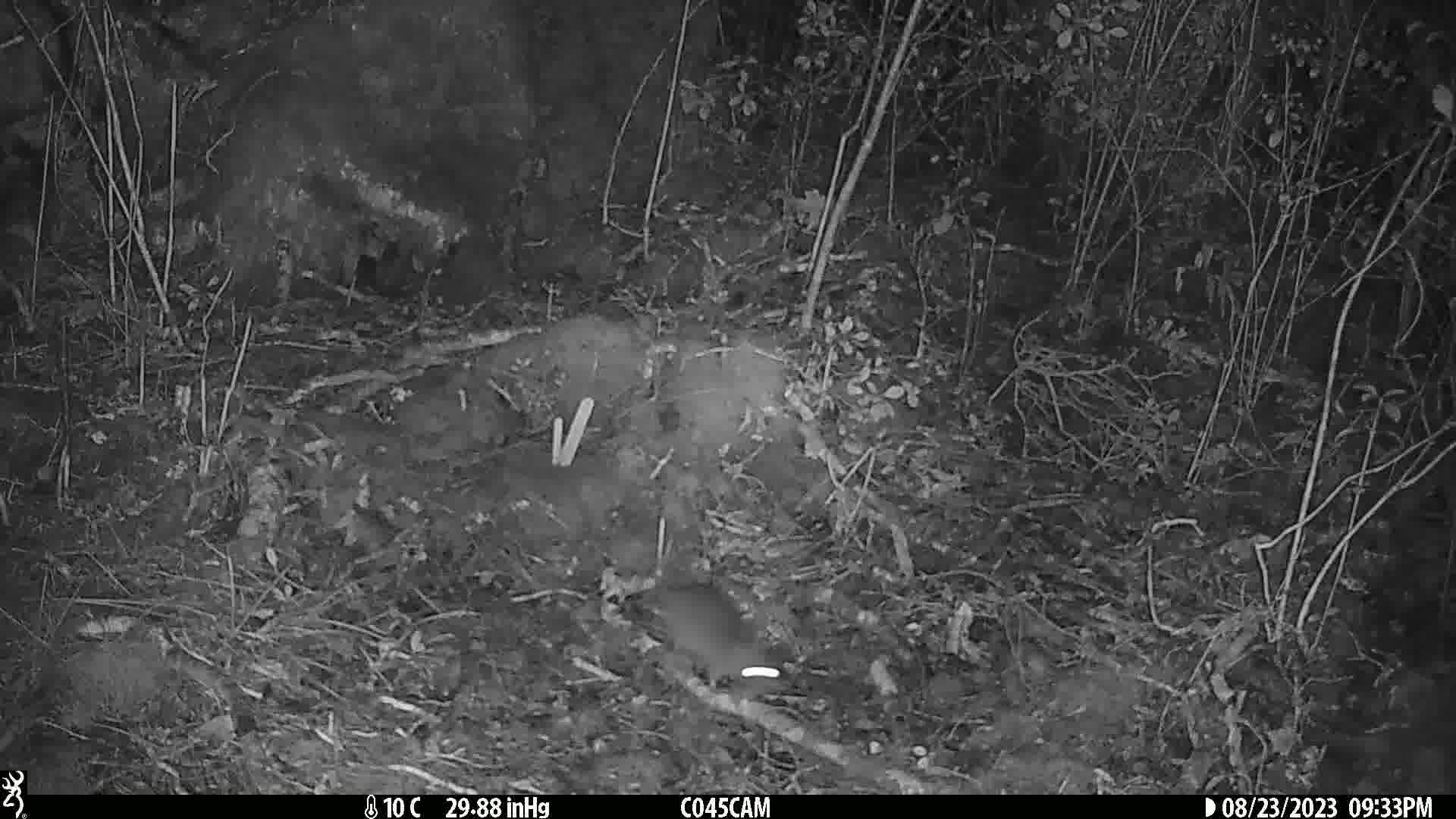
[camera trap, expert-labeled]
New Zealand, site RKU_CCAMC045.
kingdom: Animalia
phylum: Chordata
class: Mammalia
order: Rodentia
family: Muridae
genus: Rattus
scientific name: Rattus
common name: rat